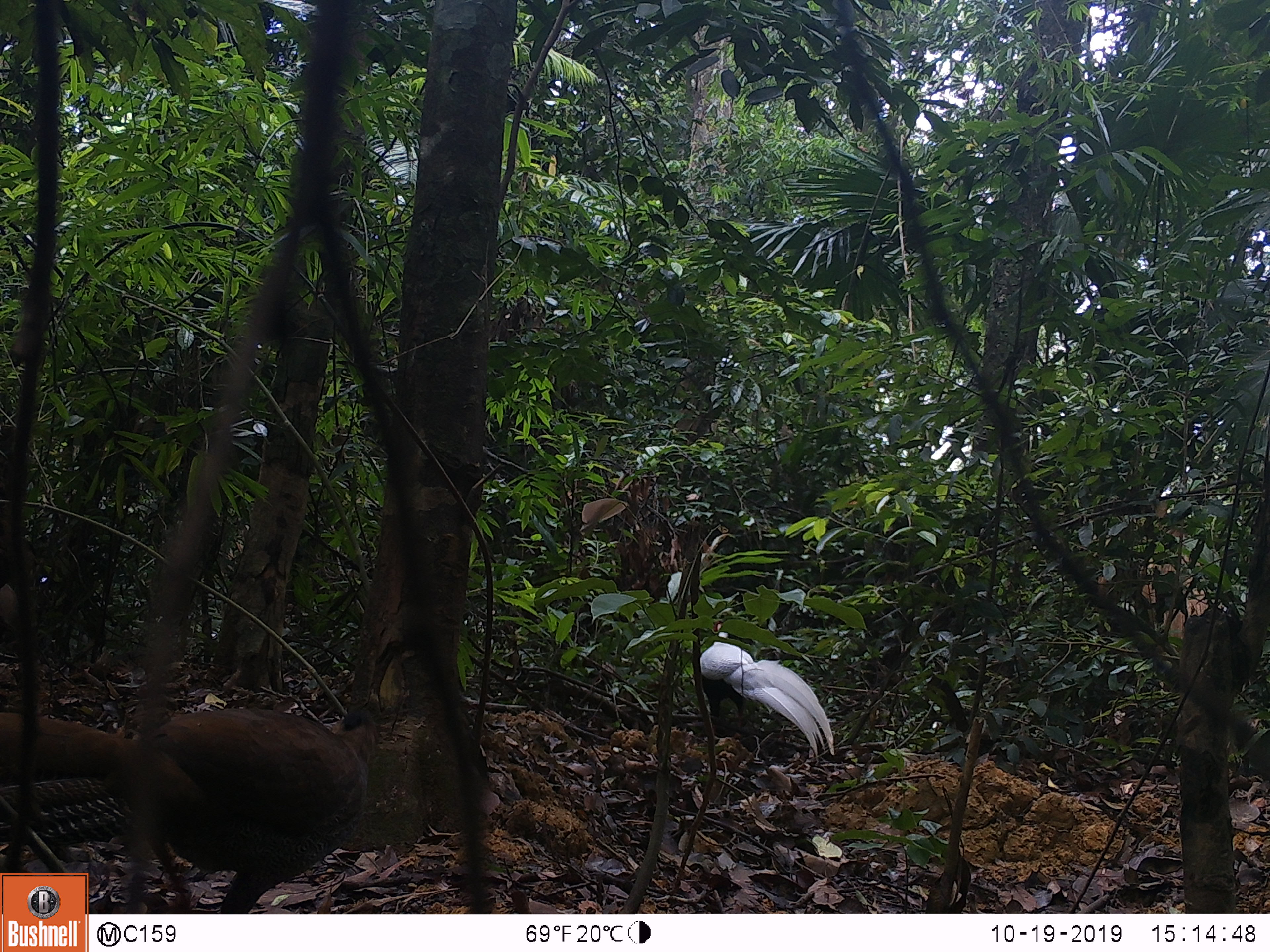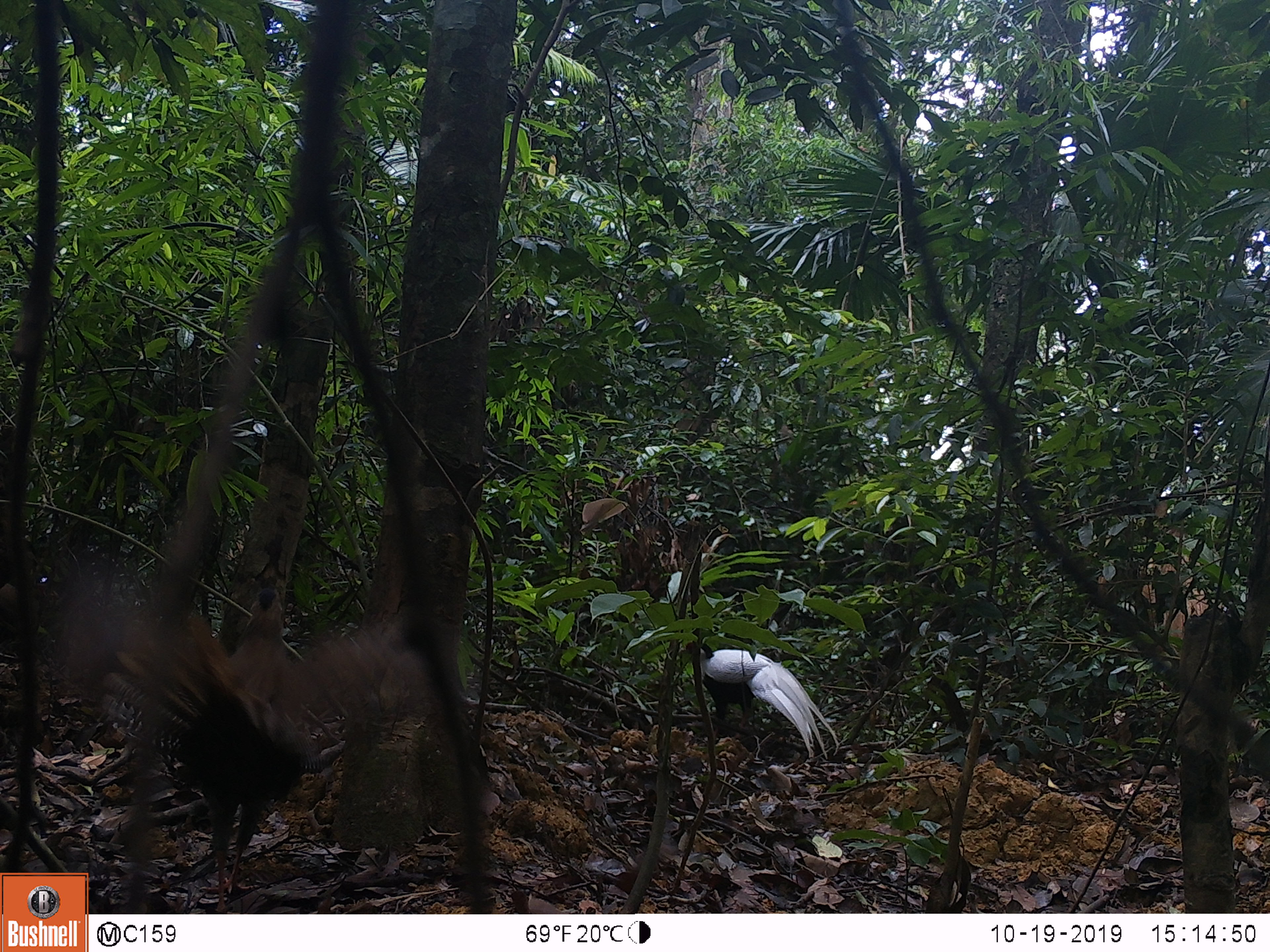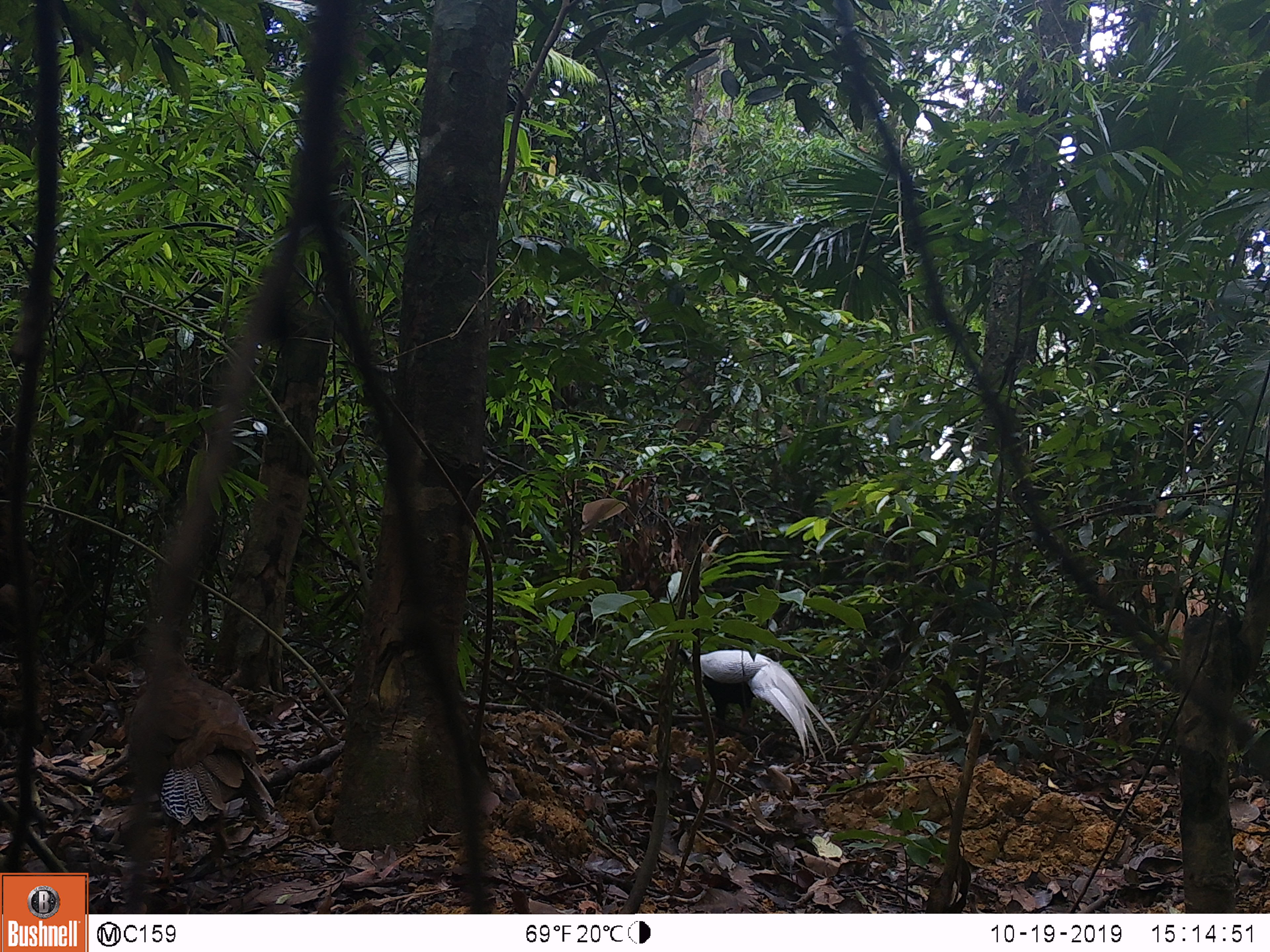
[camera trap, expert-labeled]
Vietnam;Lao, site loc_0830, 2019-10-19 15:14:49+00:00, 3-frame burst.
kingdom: Animalia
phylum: Chordata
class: Aves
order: Galliformes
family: Phasianidae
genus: Lophura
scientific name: Lophura nycthemera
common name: silver pheasant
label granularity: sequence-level